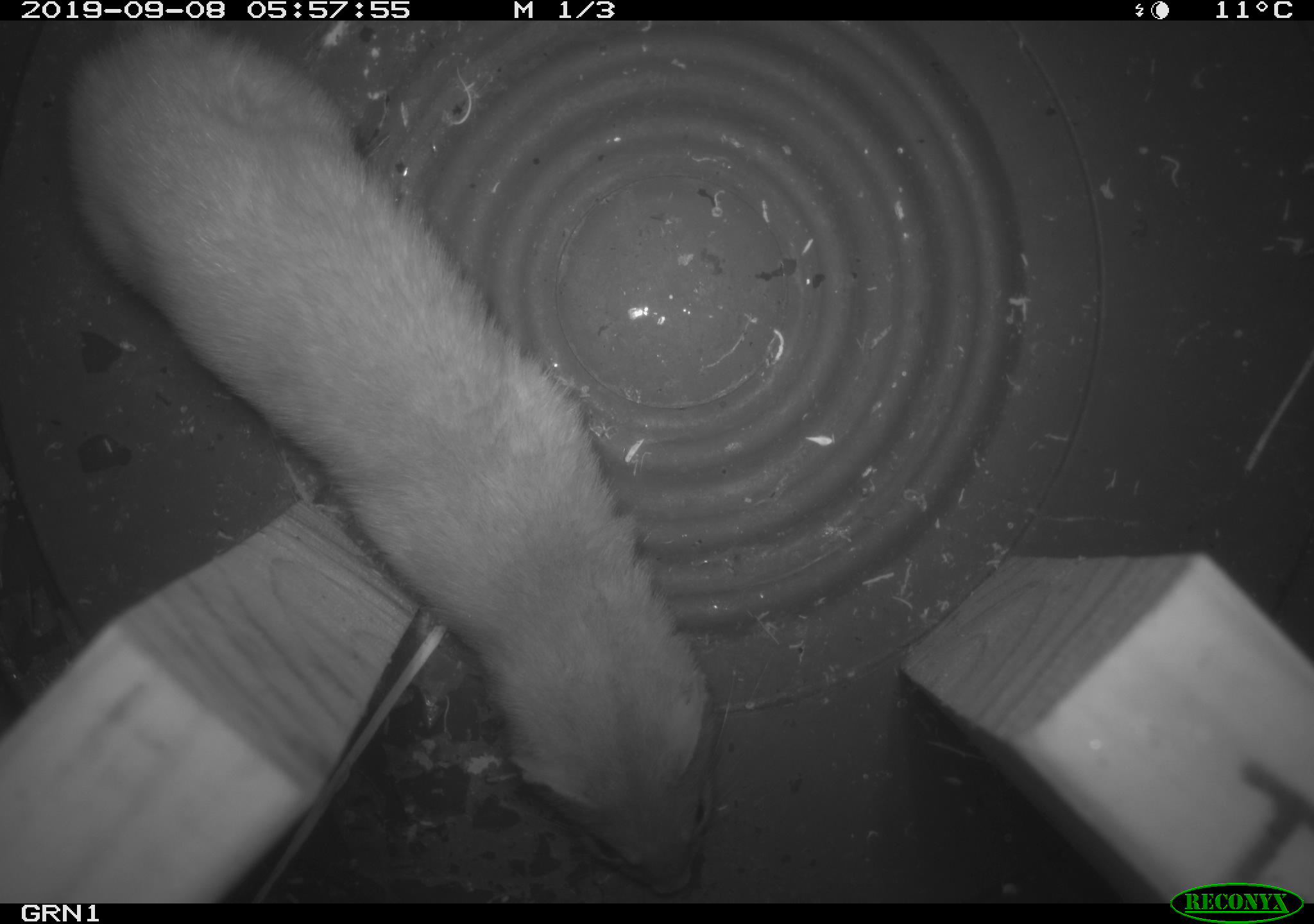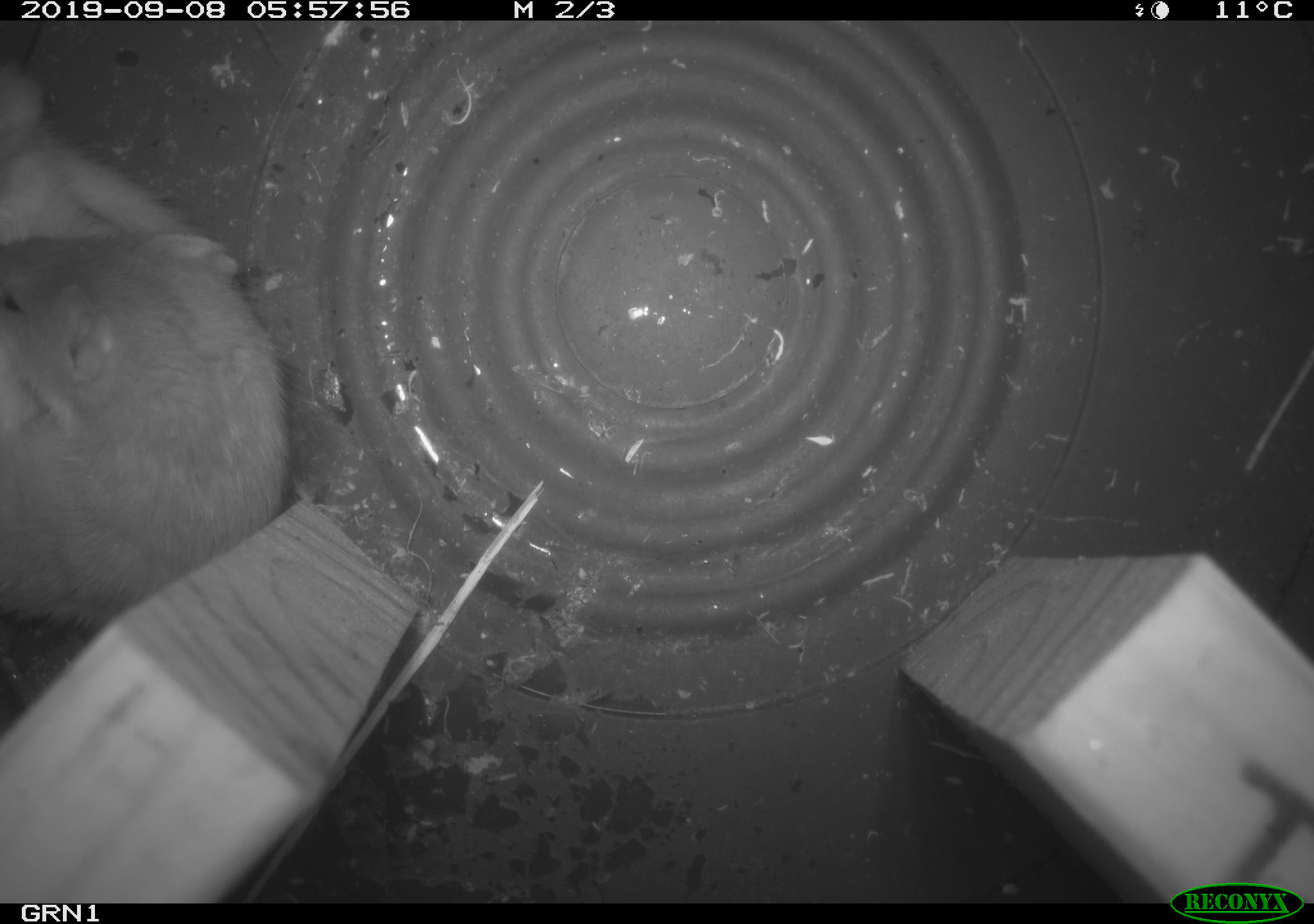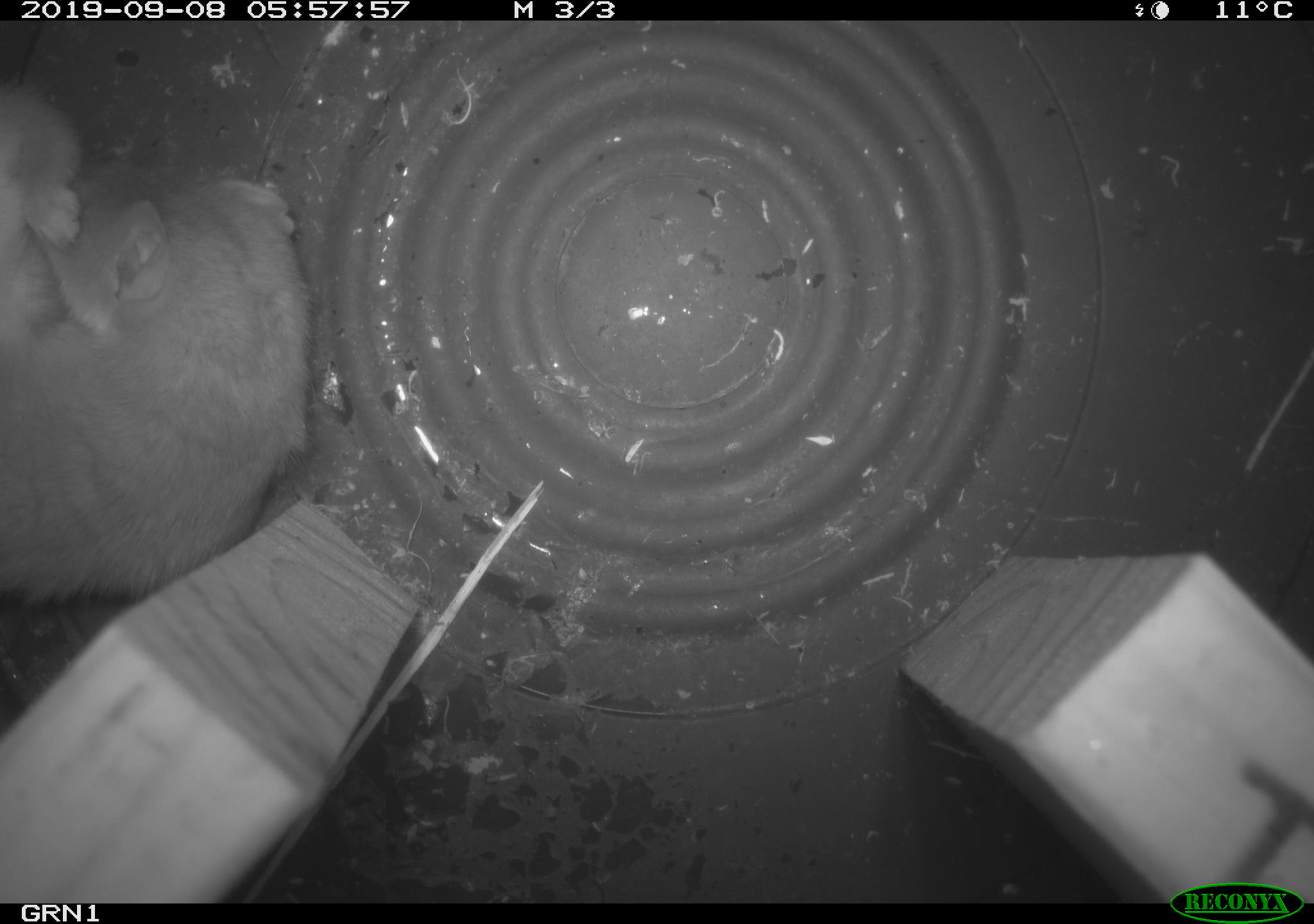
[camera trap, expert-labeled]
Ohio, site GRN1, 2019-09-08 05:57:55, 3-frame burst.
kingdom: Animalia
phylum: Chordata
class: Mammalia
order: Carnivora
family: Mustelidae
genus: Neogale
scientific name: Neogale frenata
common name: long-tailed weasel